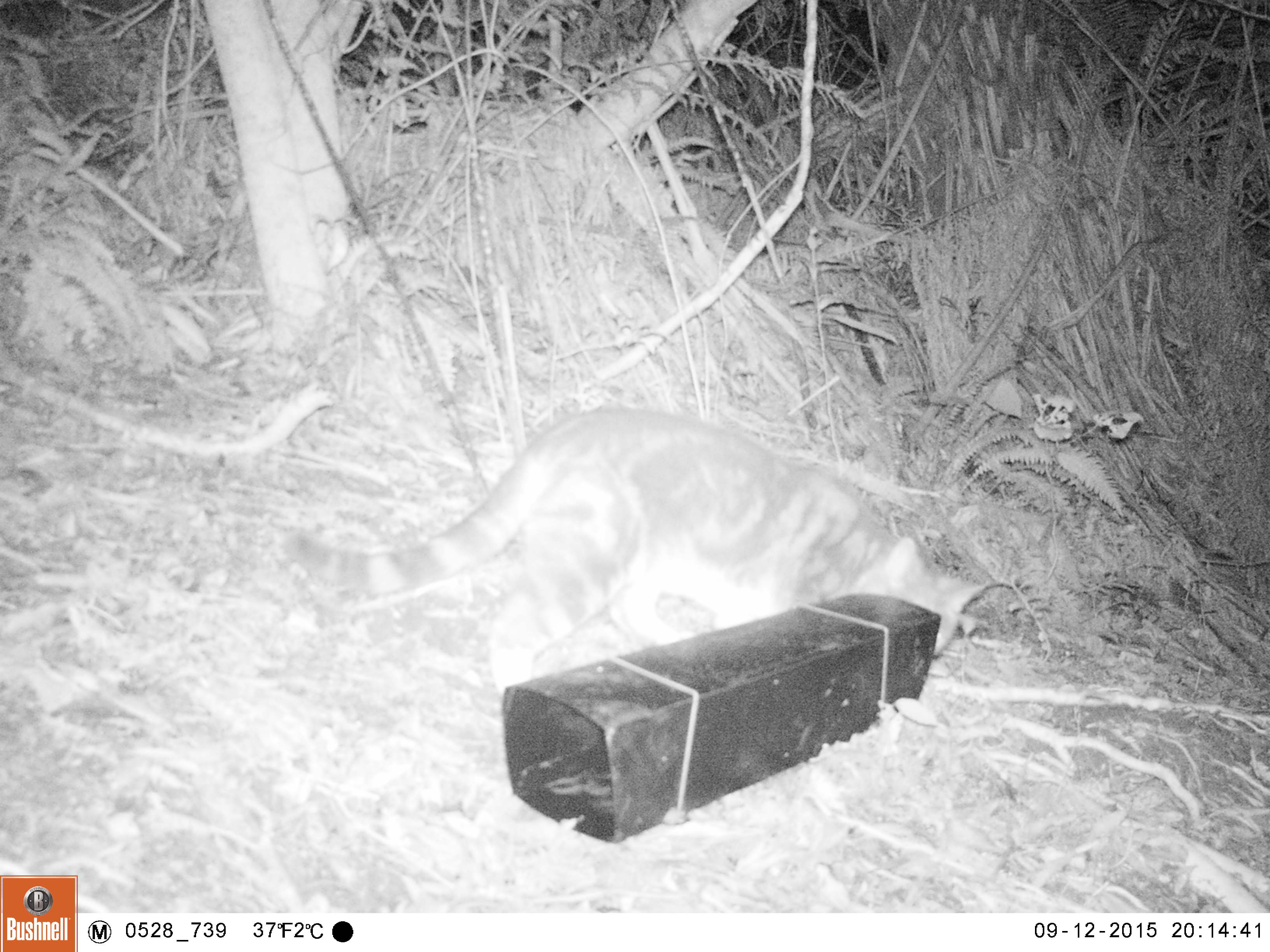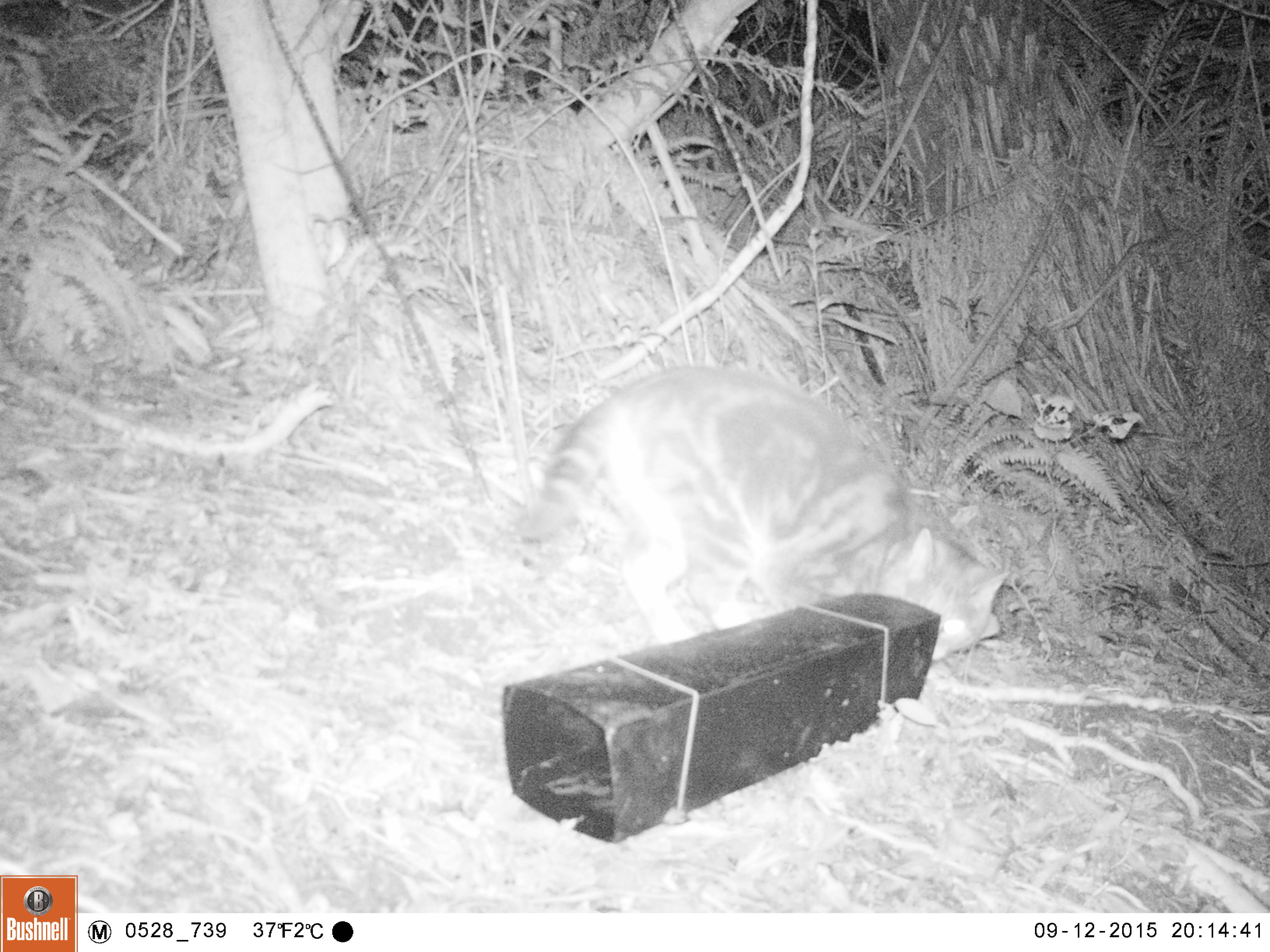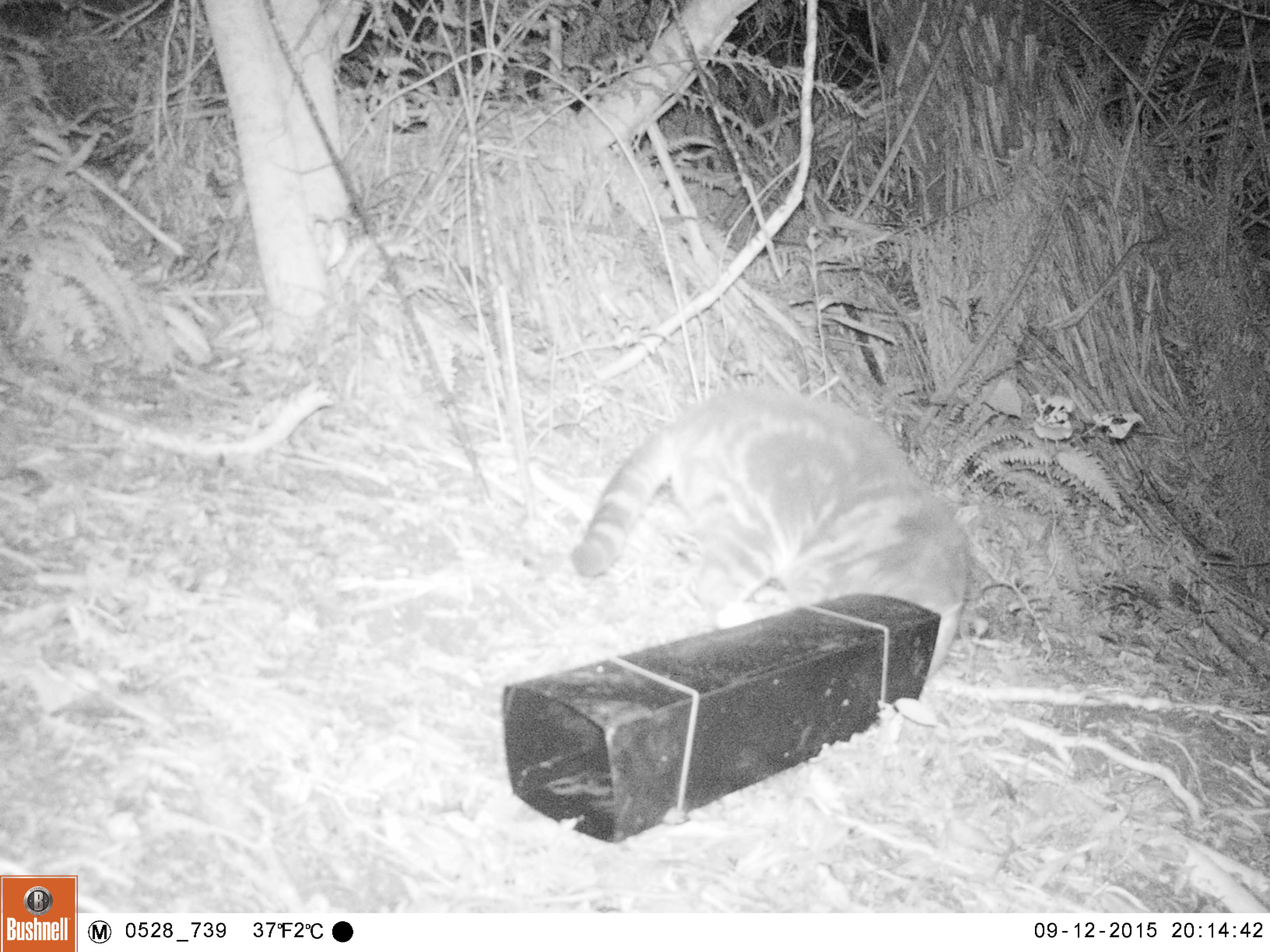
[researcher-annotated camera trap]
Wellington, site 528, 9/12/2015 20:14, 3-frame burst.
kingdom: Animalia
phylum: Chordata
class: Mammalia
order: Carnivora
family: Felidae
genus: Felis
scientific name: Felis catus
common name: cat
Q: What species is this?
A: Cat (Felis catus).